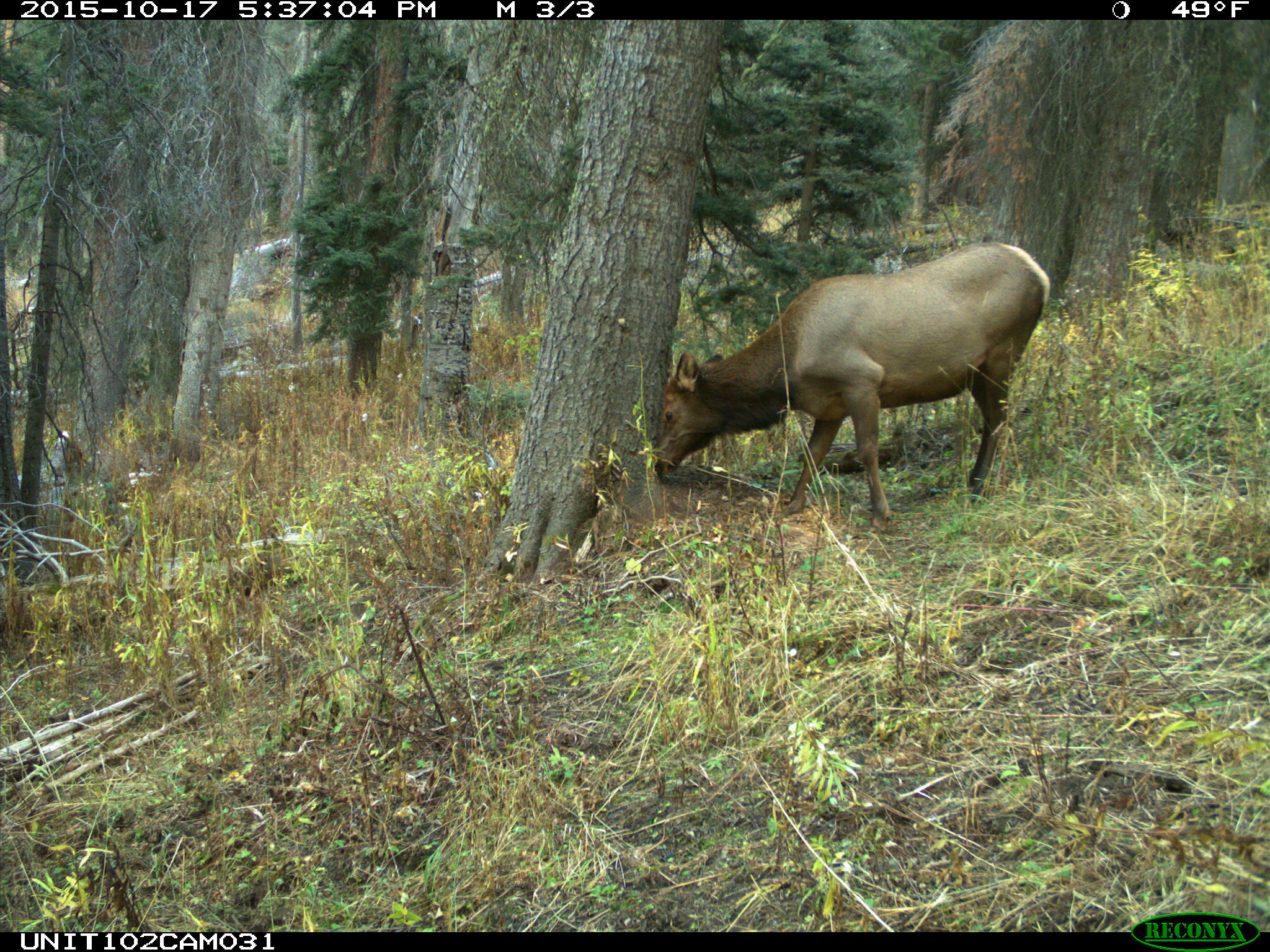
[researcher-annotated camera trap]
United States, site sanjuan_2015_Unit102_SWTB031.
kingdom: Animalia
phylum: Chordata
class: Mammalia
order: Artiodactyla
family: Cervidae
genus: Cervus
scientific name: Cervus elaphus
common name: red deer